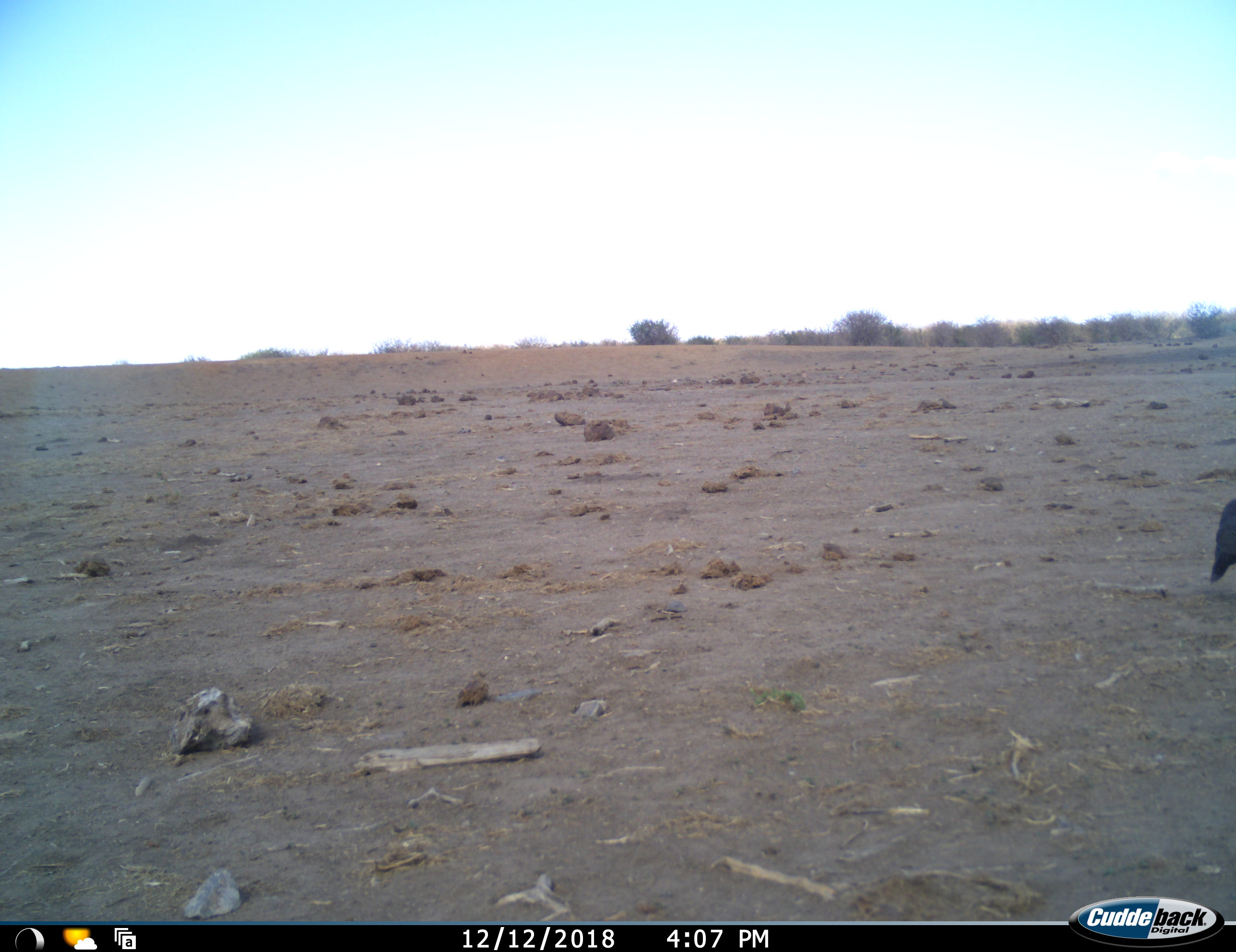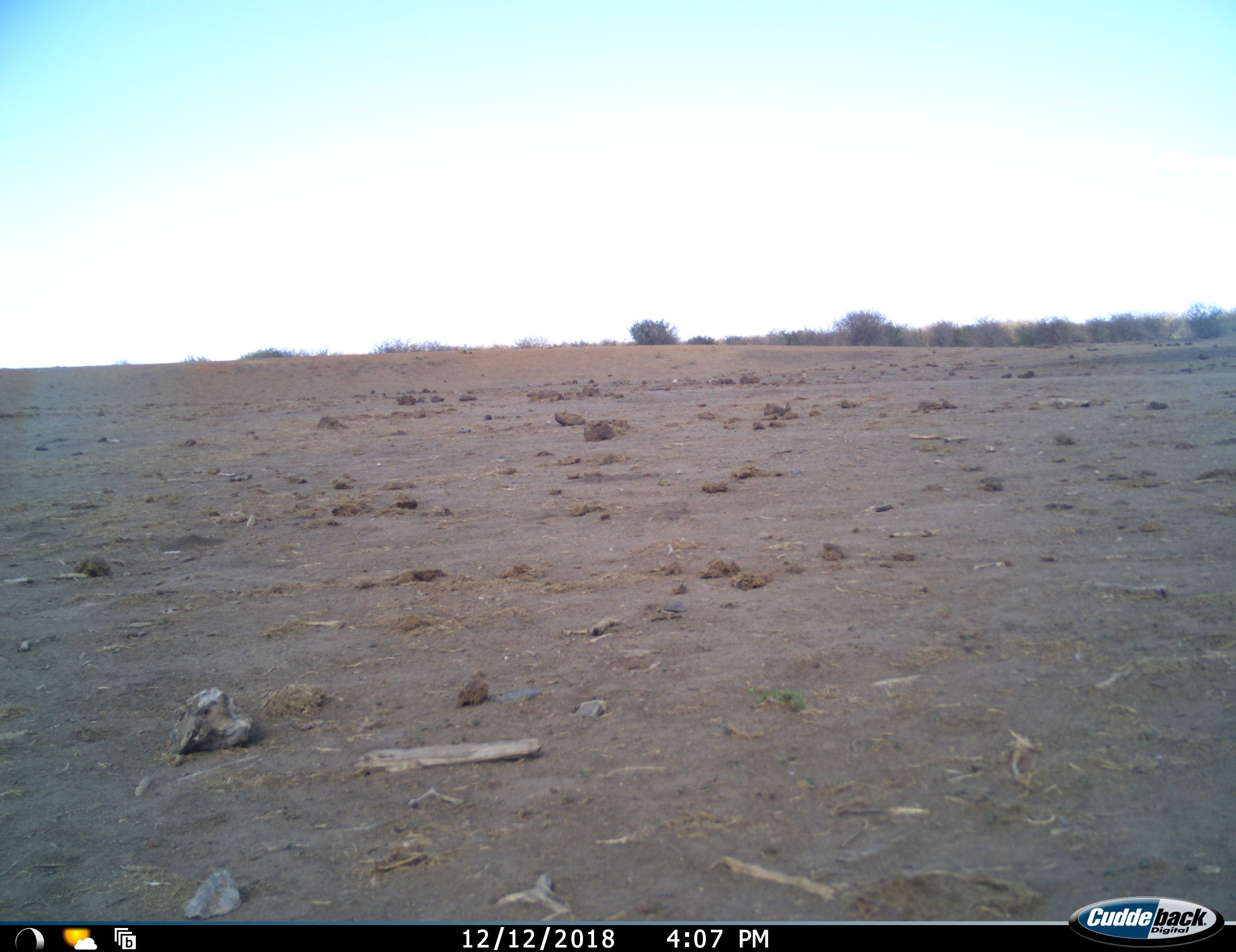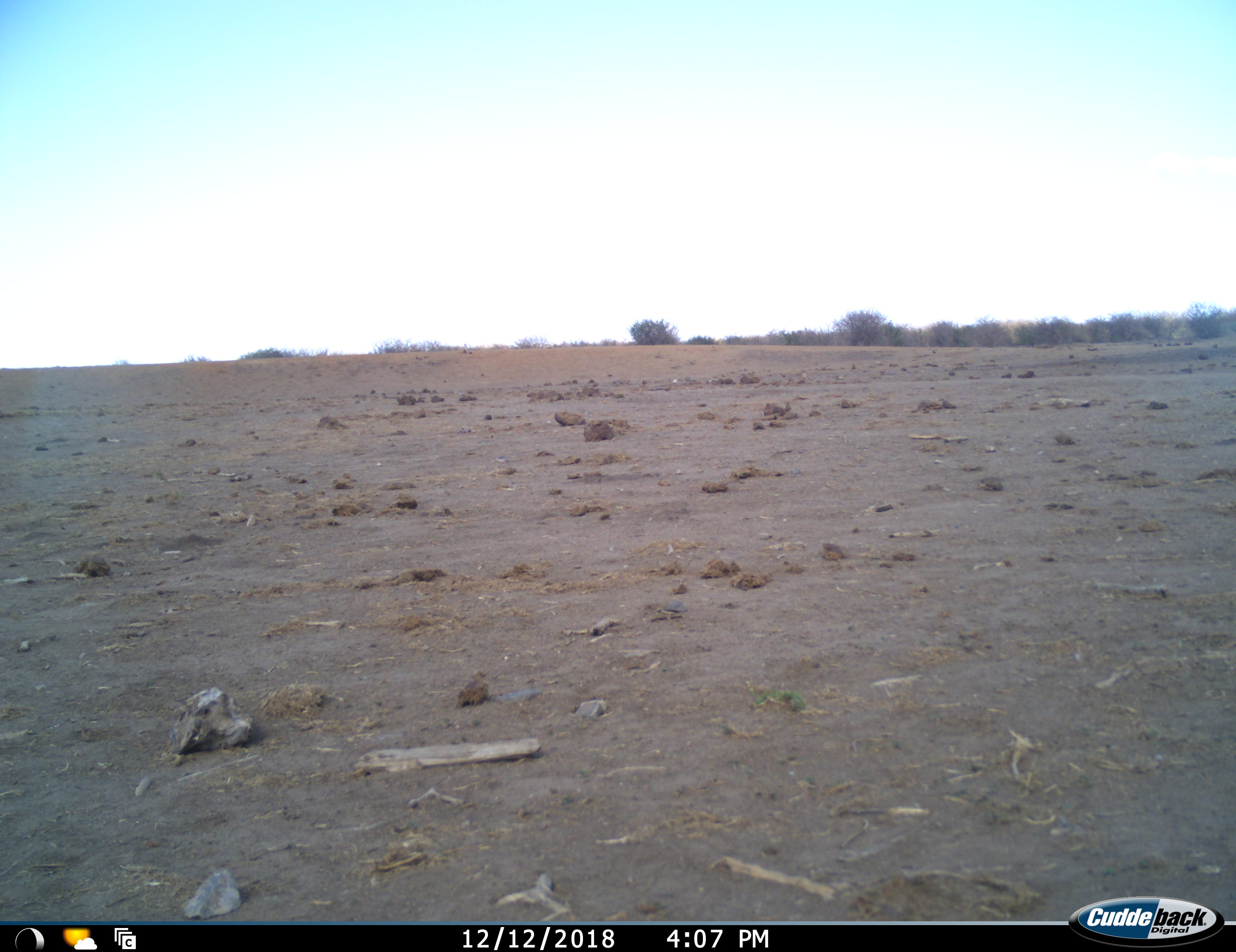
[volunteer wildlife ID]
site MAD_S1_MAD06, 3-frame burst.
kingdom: Animalia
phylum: Chordata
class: Aves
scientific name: Aves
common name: bird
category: birdother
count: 1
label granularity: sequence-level